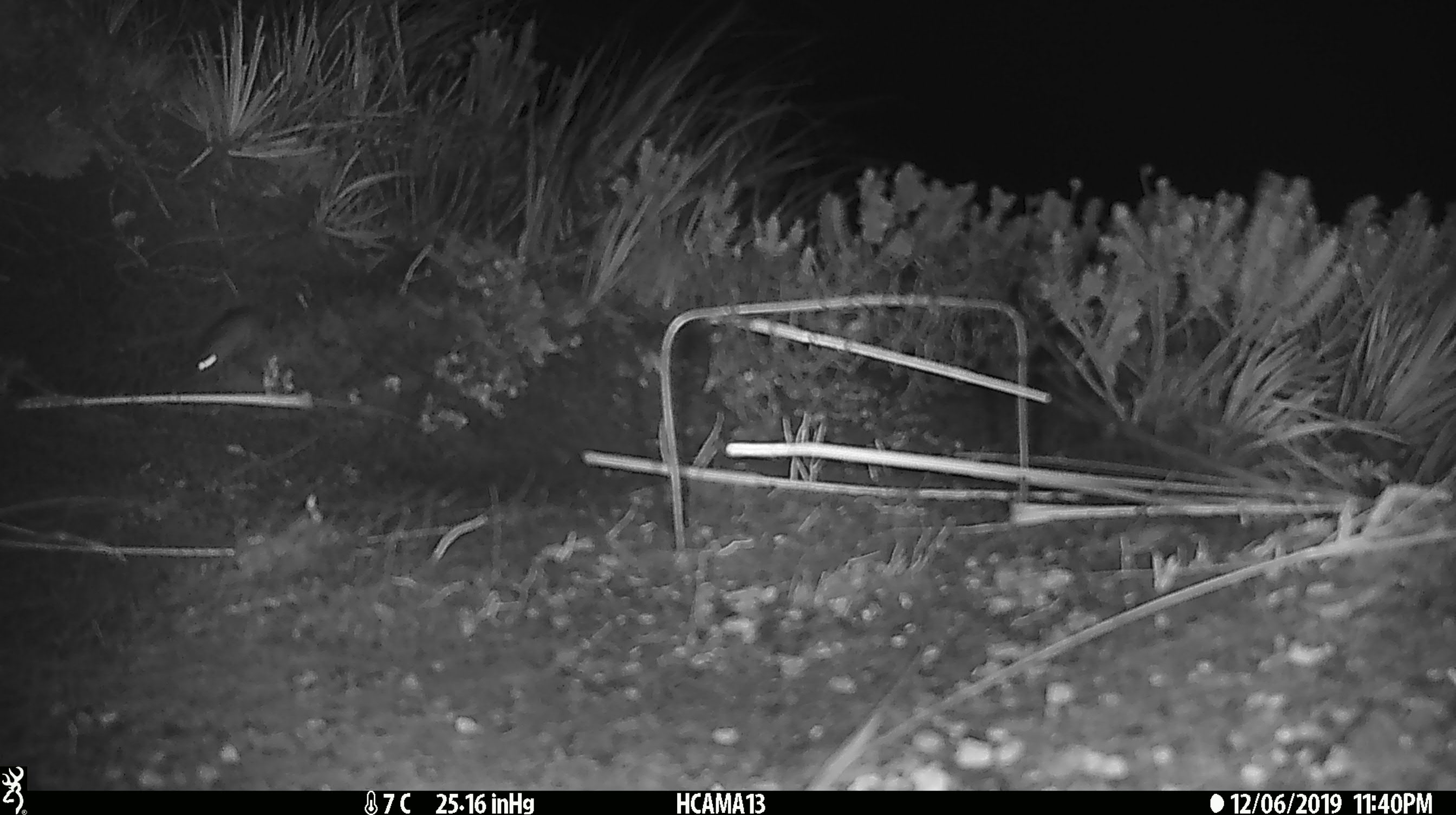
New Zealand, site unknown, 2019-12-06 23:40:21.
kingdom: Animalia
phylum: Chordata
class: Mammalia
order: Rodentia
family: Muridae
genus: Mus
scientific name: Mus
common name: mouse